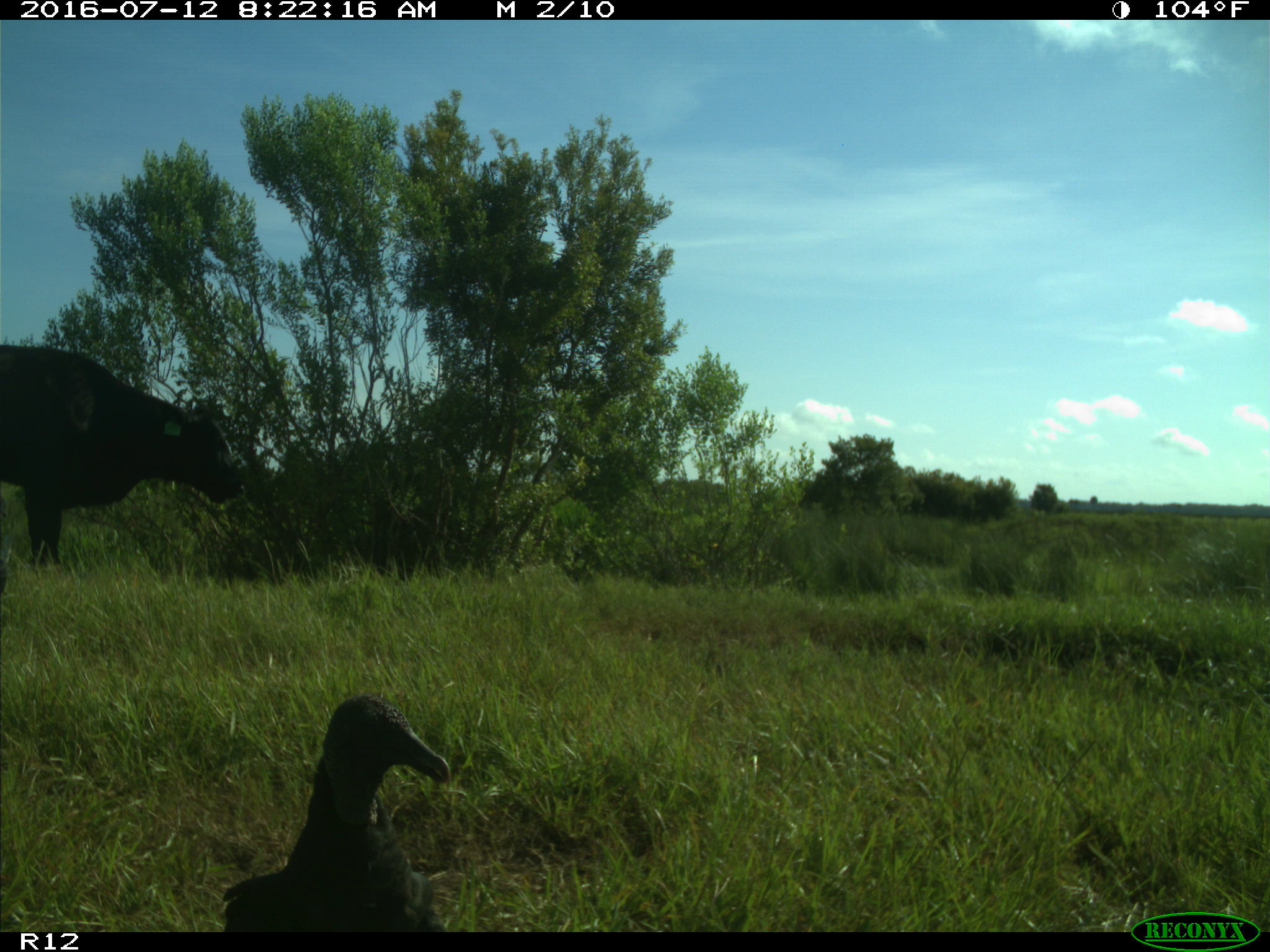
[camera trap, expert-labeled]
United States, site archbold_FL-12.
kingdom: Animalia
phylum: Chordata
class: Mammalia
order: Artiodactyla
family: Bovidae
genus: Bos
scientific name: Bos taurus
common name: domestic cow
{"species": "Bos taurus (domestic cow)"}